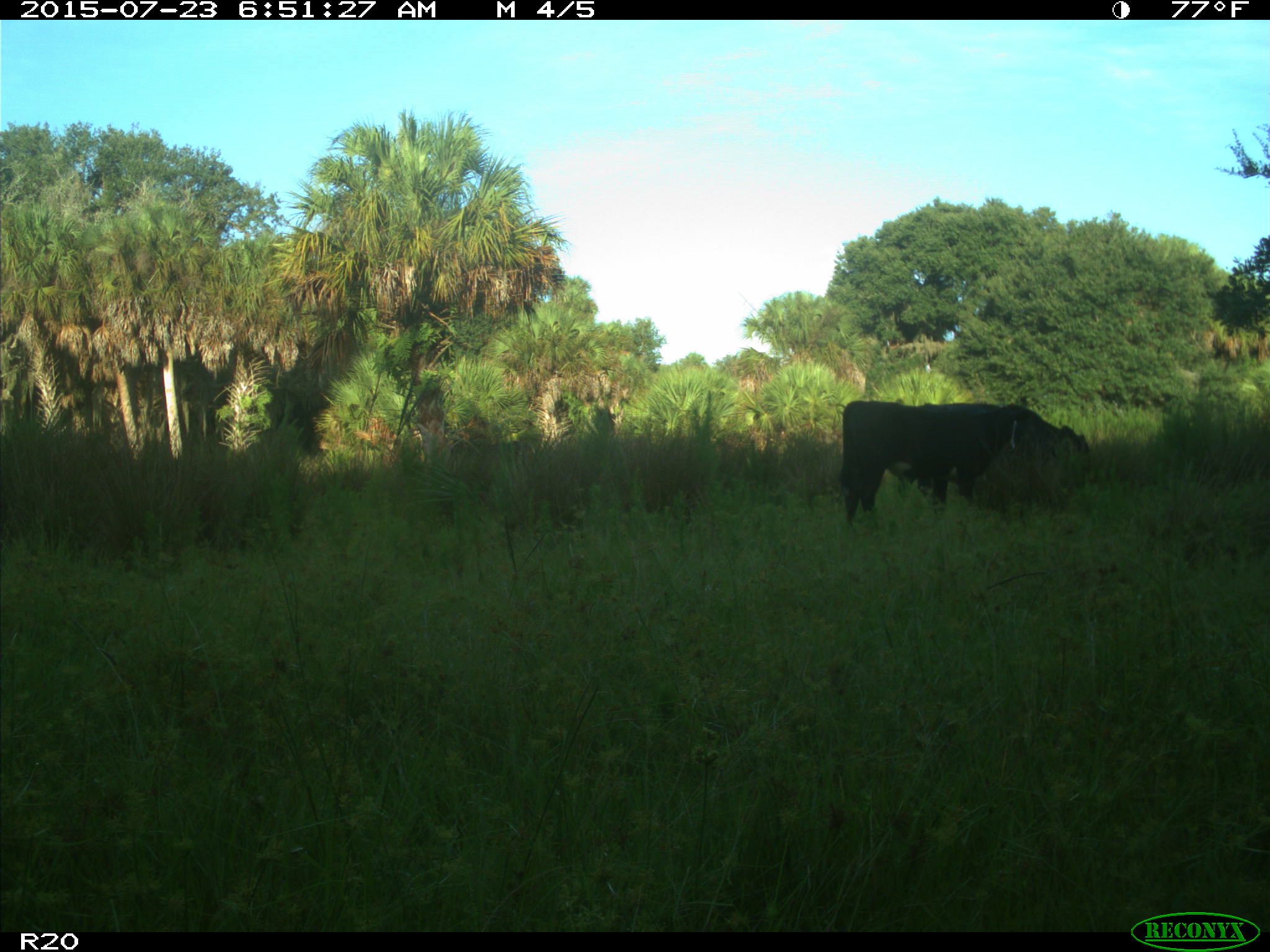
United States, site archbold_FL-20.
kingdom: Animalia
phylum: Chordata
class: Mammalia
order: Artiodactyla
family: Bovidae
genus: Bos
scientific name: Bos taurus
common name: domestic cow